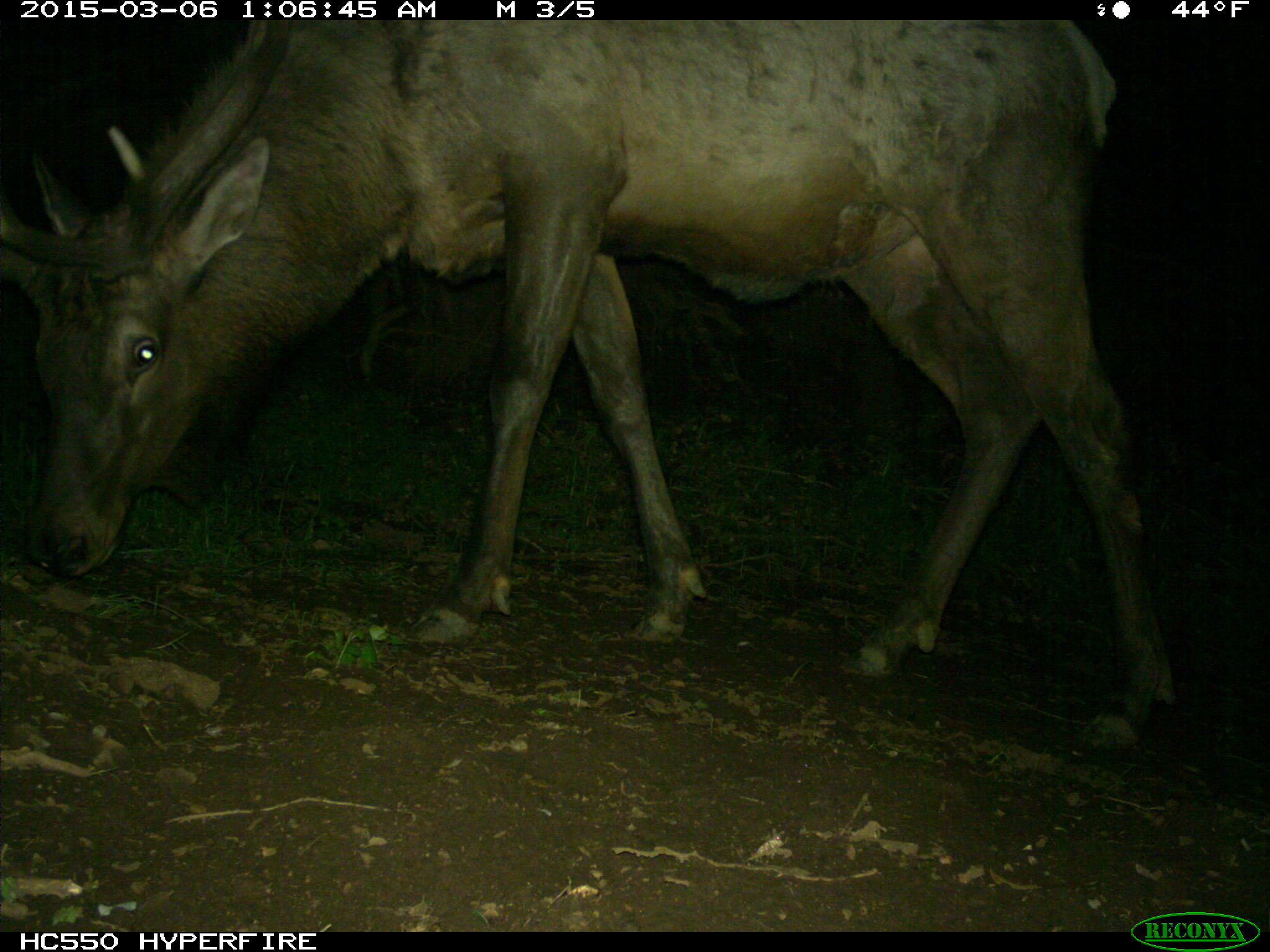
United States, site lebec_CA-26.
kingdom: Animalia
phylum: Chordata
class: Mammalia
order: Artiodactyla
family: Cervidae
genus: Cervus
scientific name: Cervus canadensis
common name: elk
Cervus canadensis (elk).